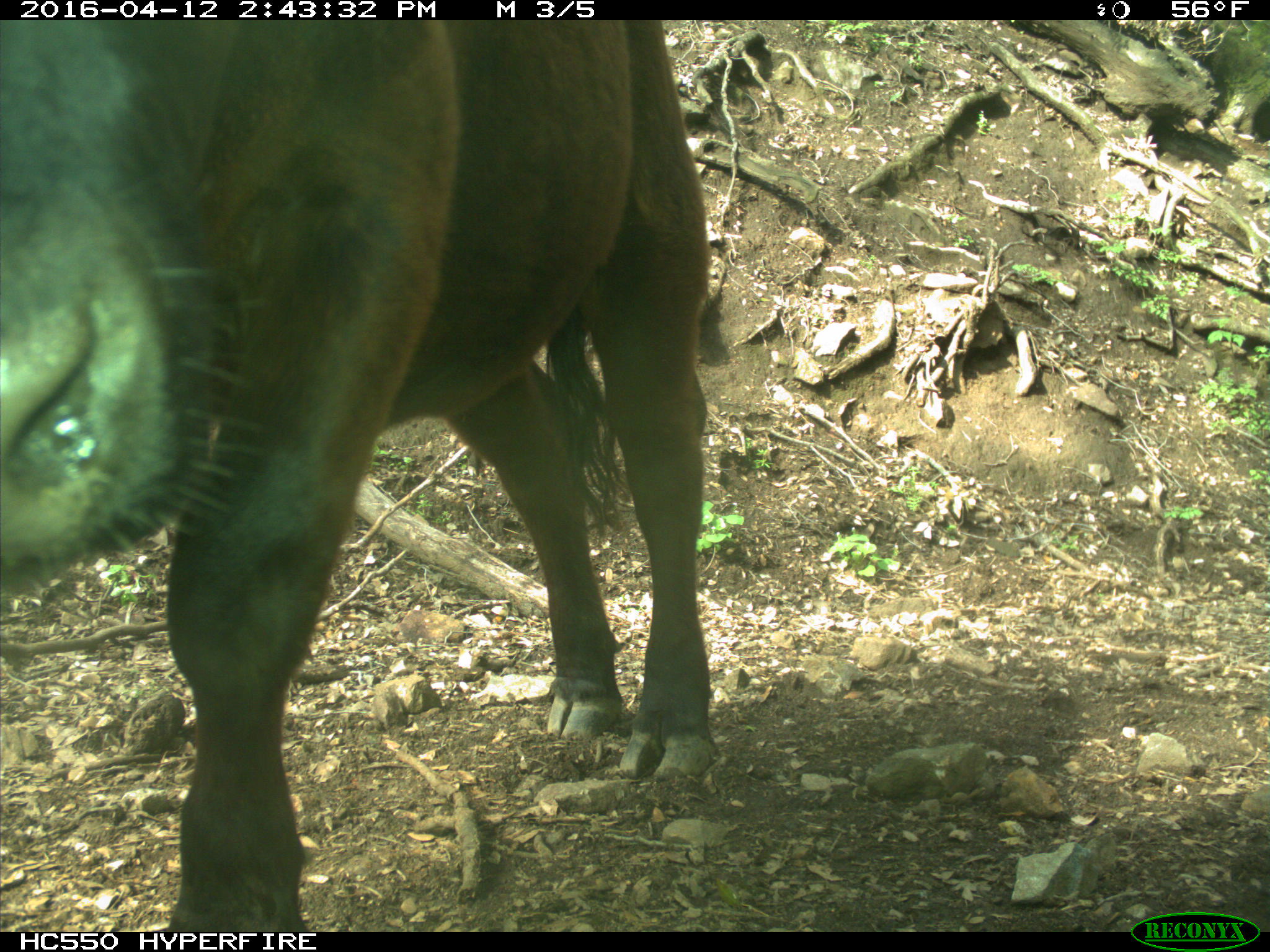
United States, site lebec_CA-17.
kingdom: Animalia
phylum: Chordata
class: Mammalia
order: Artiodactyla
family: Bovidae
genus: Bos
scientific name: Bos taurus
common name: domestic cow